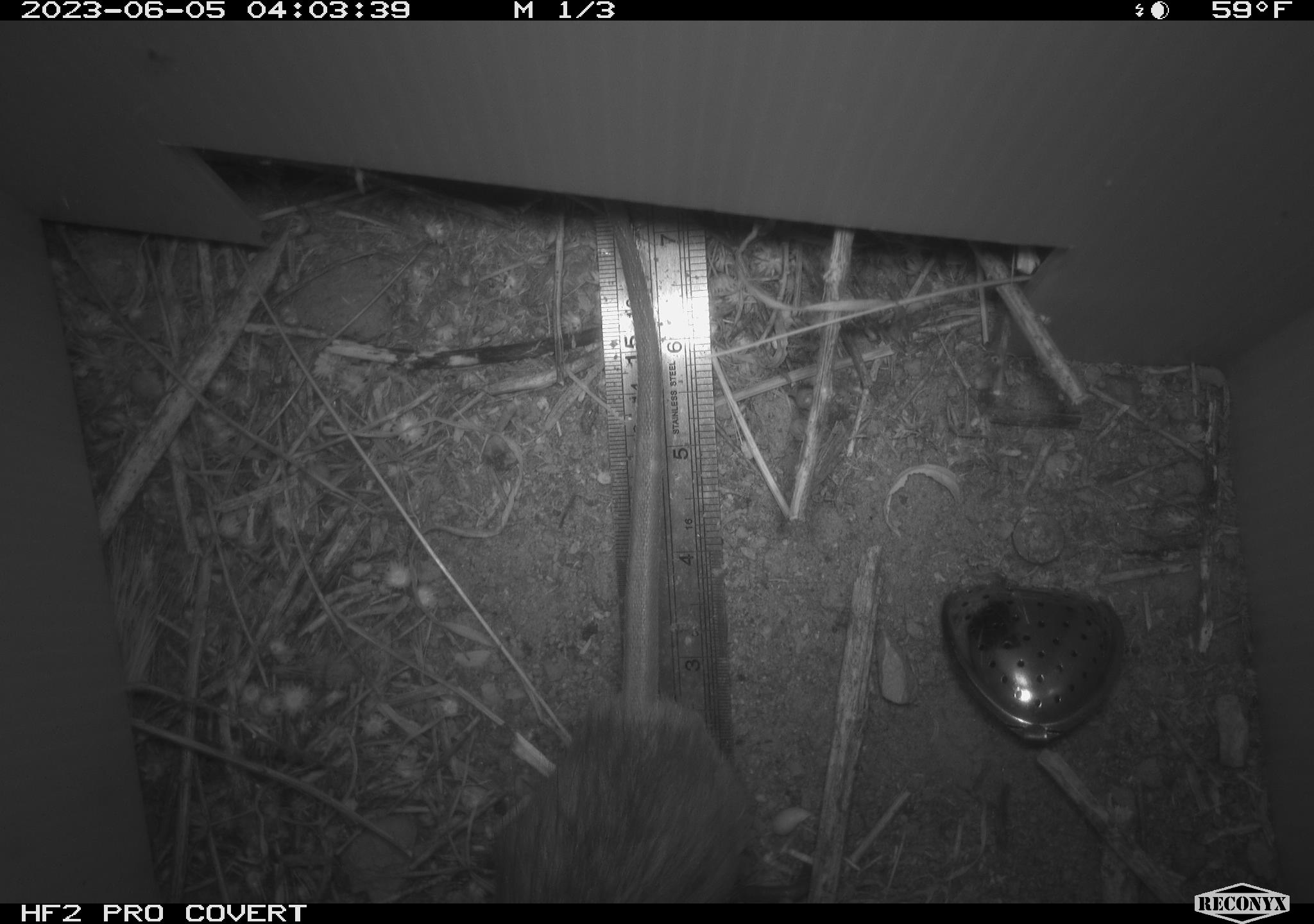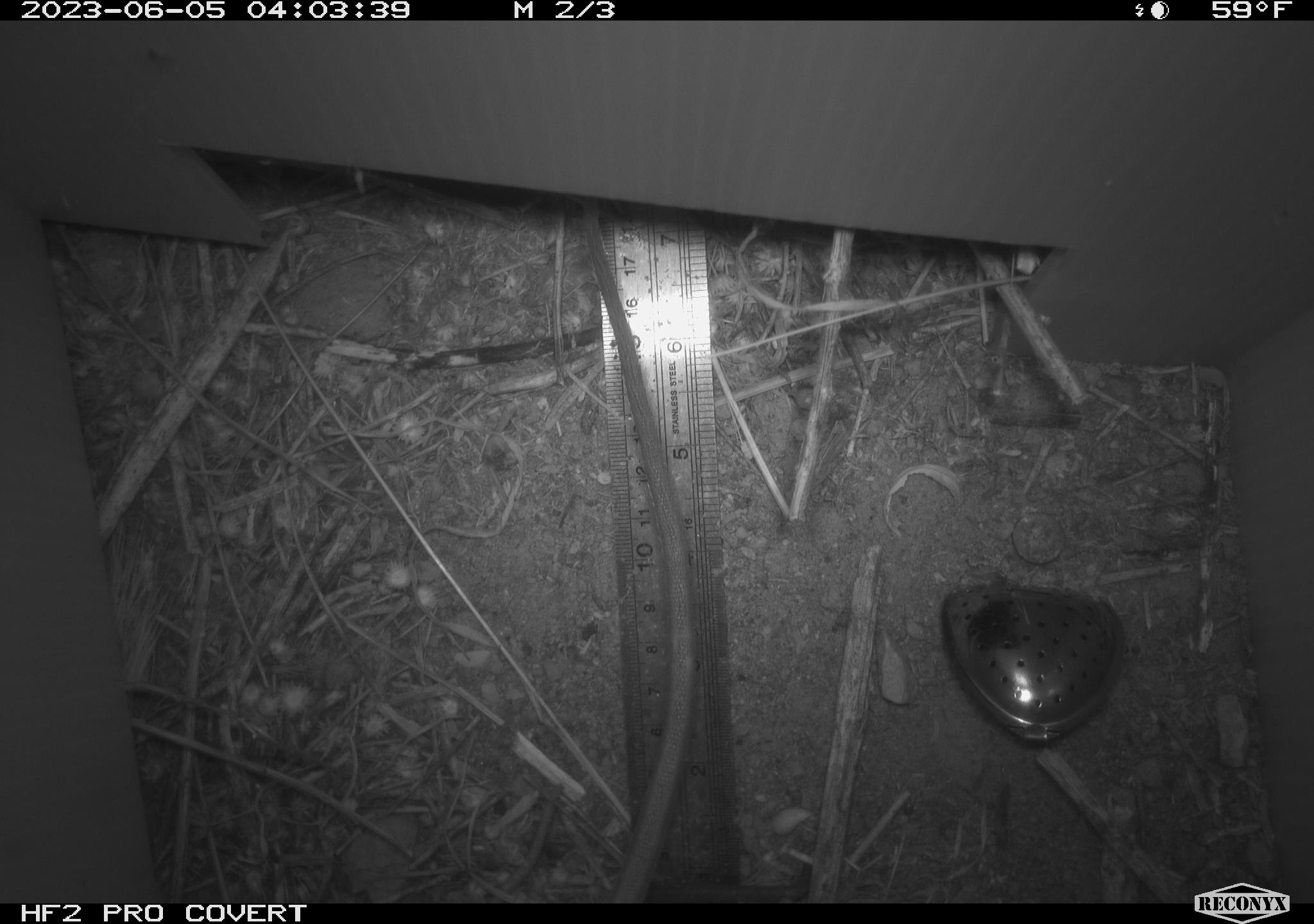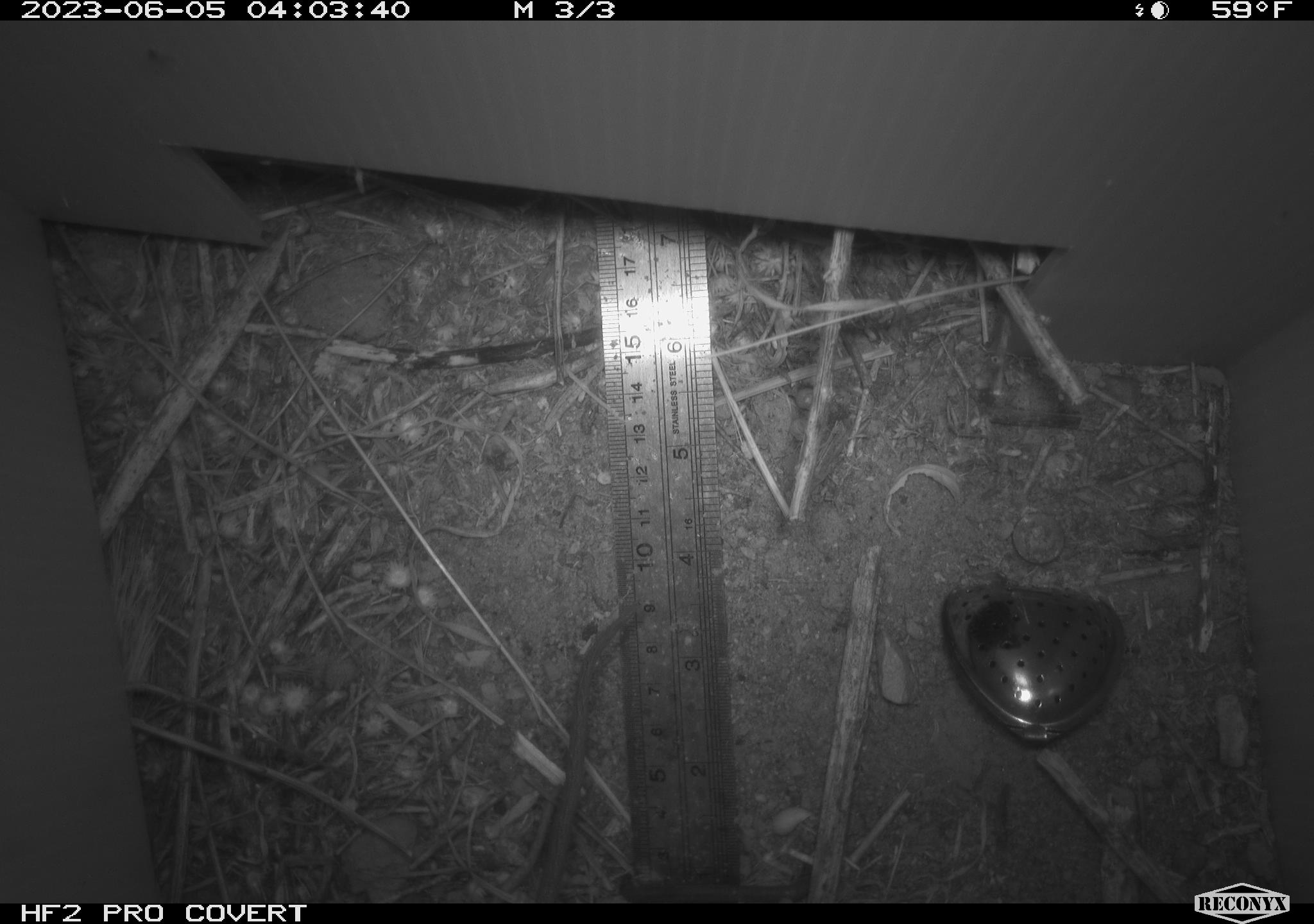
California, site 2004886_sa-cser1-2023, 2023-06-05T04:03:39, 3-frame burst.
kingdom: Animalia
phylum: Chordata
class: Mammalia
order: Rodentia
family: Muridae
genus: Rattus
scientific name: Rattus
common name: rat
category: rattus species